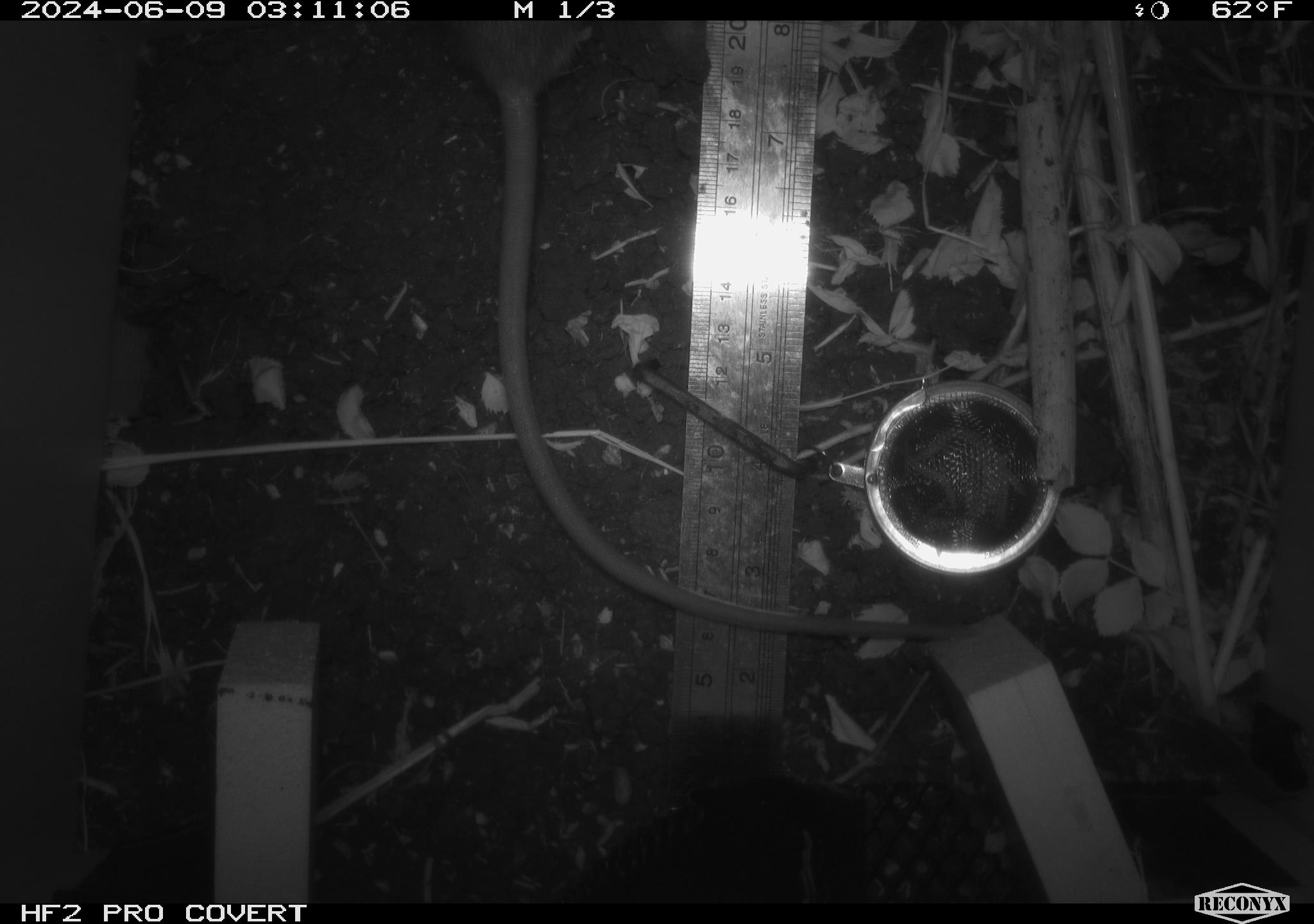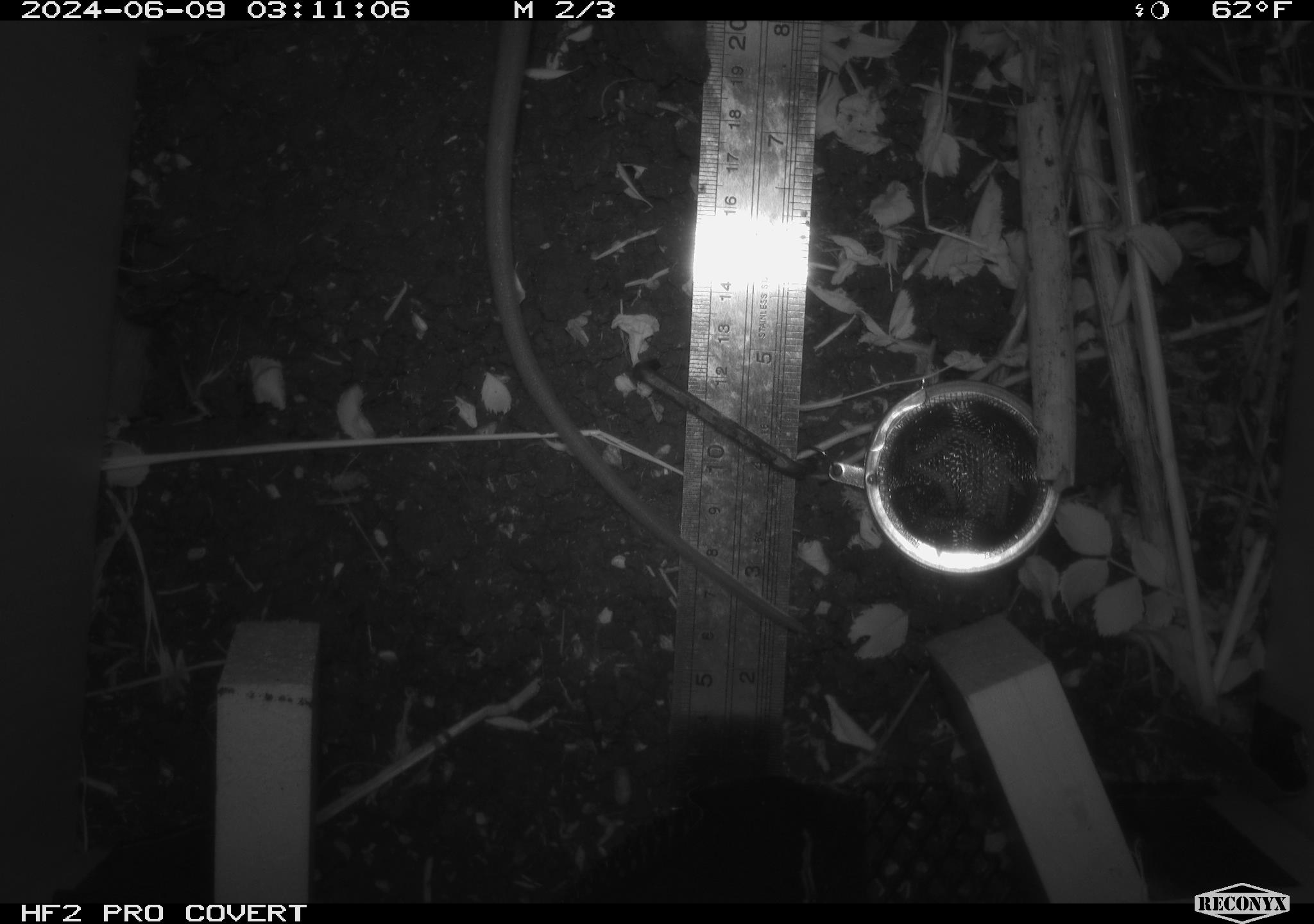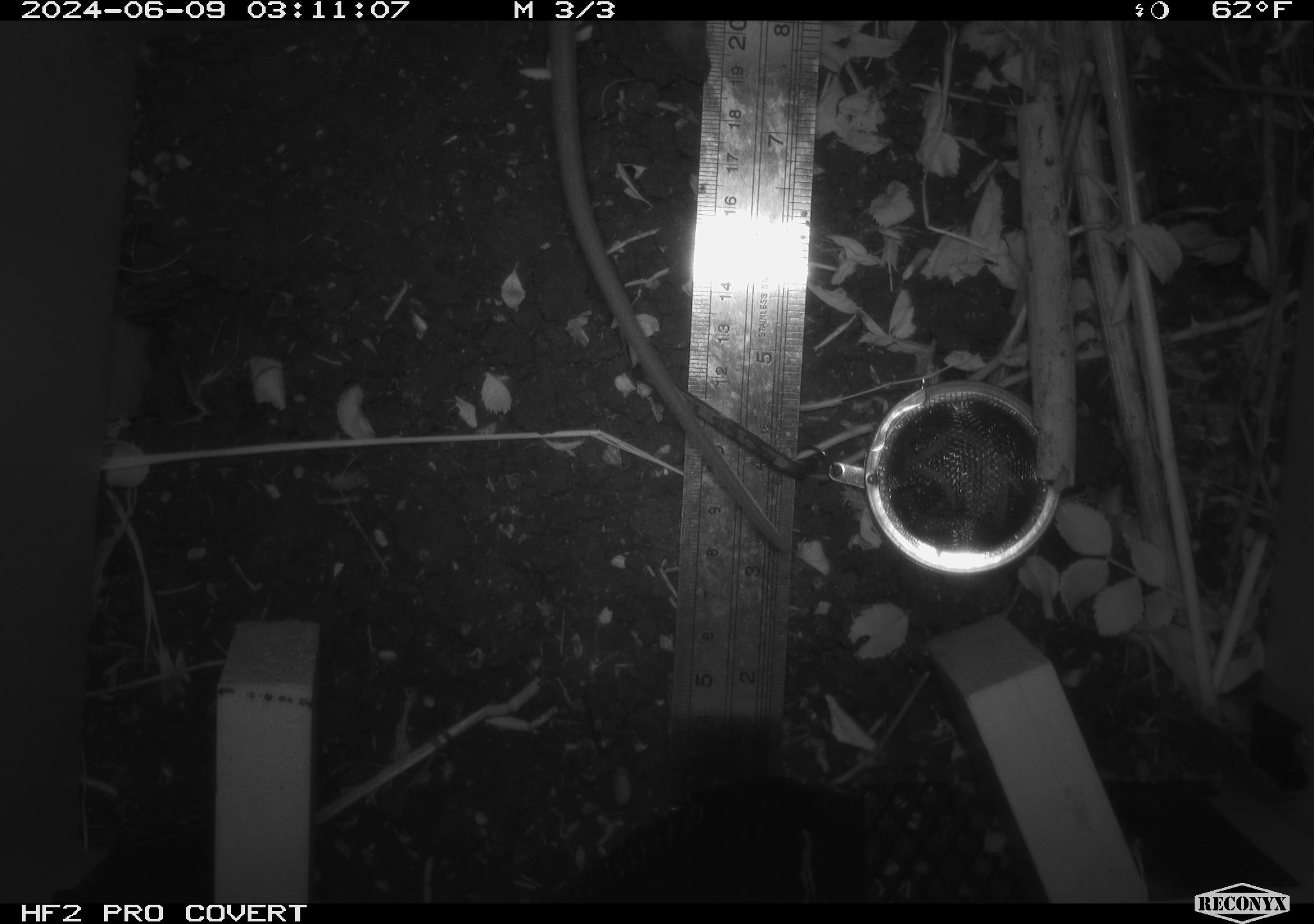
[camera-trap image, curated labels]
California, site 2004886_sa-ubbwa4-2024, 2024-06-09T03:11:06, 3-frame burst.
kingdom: Animalia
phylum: Chordata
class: Mammalia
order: Rodentia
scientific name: Rodentia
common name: woodrat or rat or mouse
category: woodrat or rat or mouse species